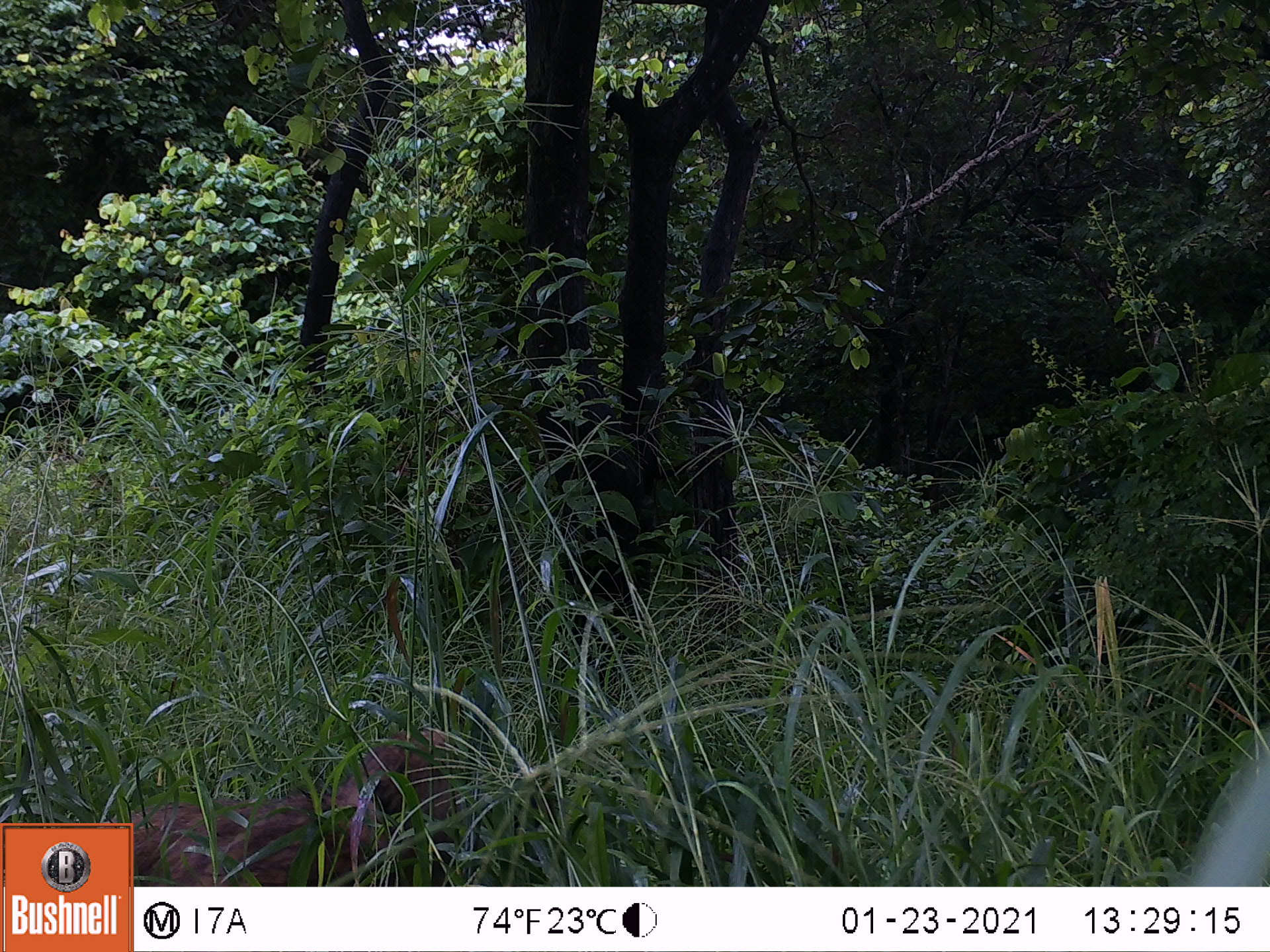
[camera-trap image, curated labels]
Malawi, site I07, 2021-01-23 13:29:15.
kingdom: Animalia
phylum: Chordata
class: Mammalia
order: Primates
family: Cercopithecidae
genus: Papio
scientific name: Papio cynocephalus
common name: yellow baboon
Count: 1.